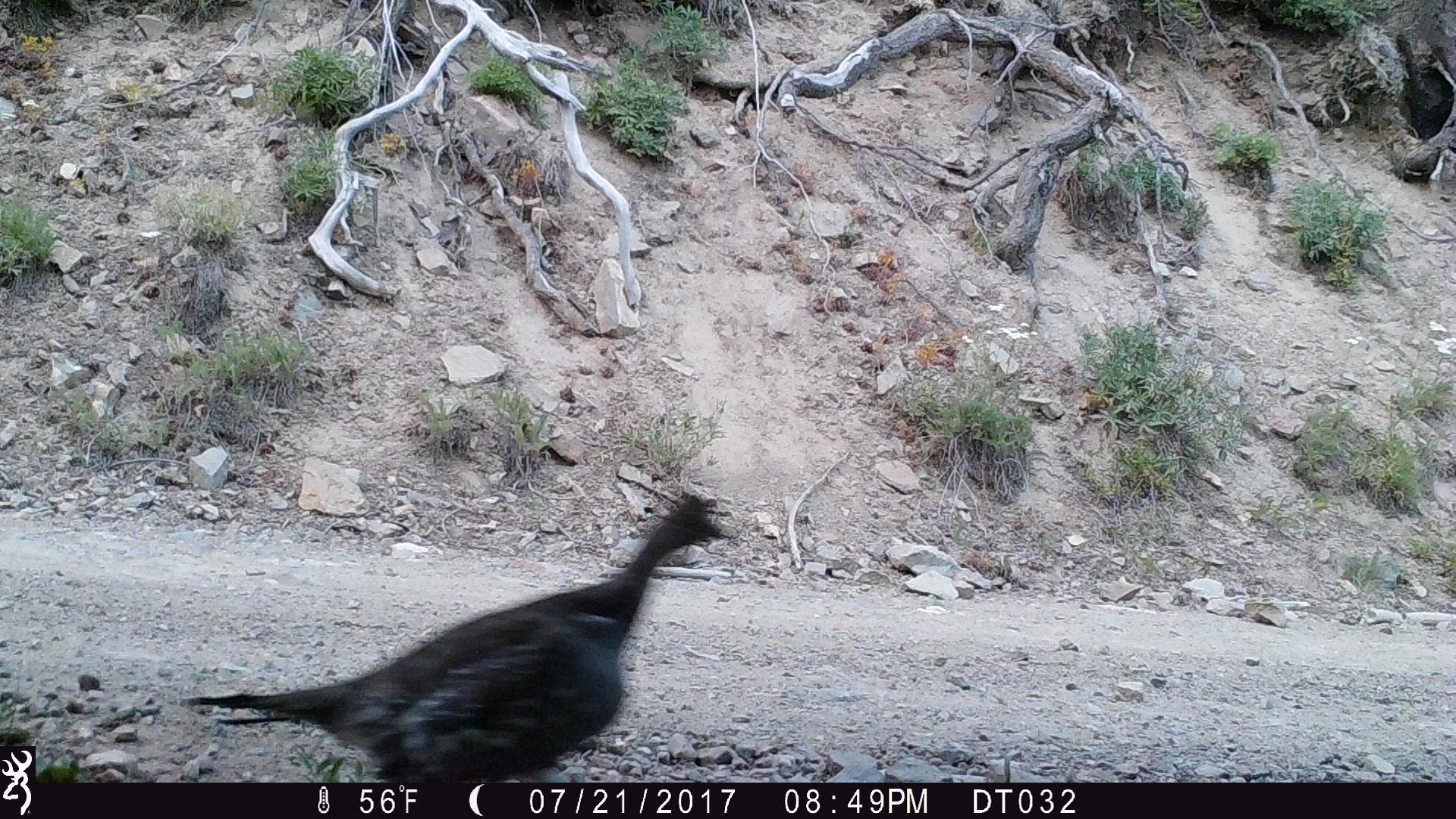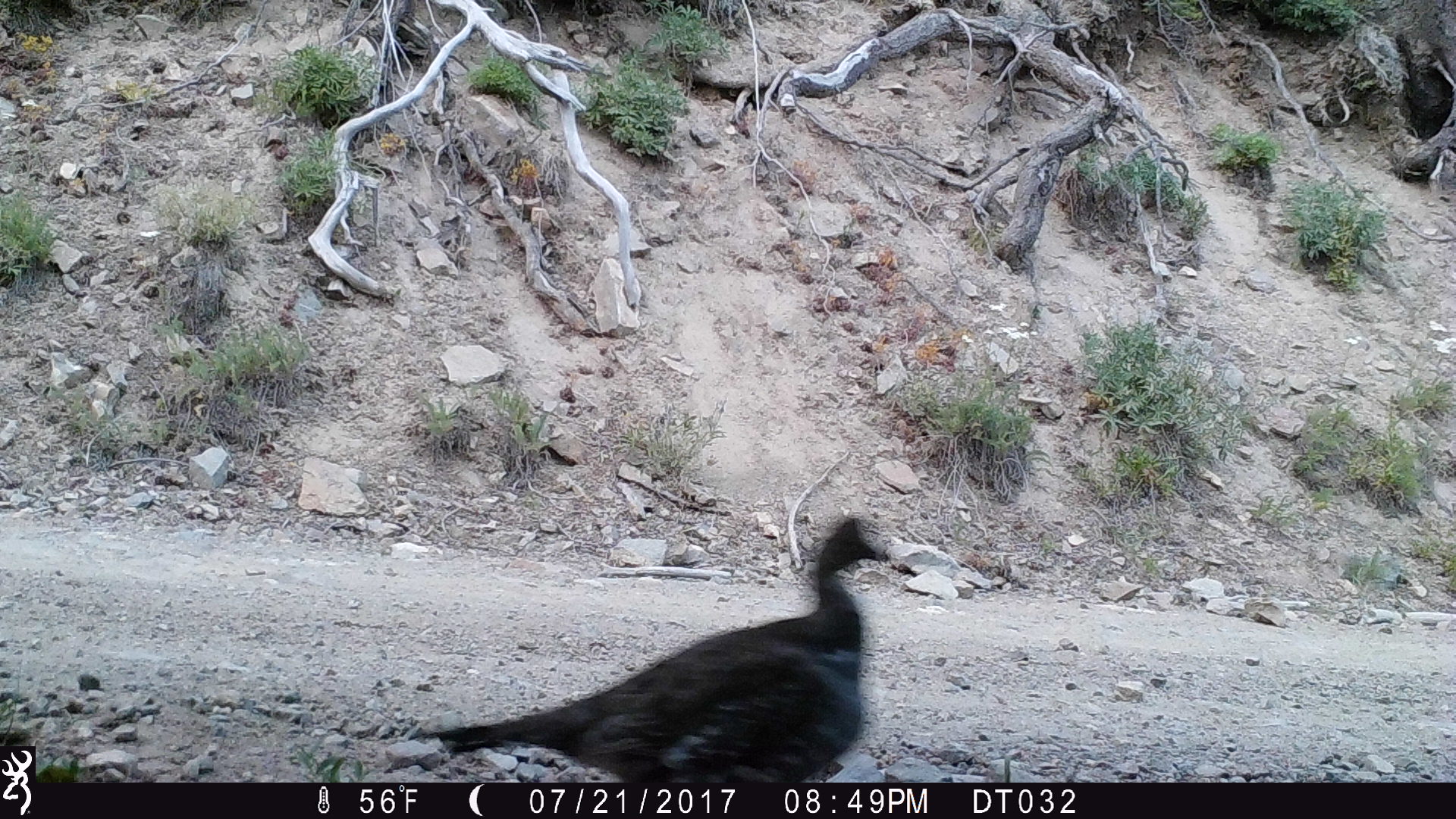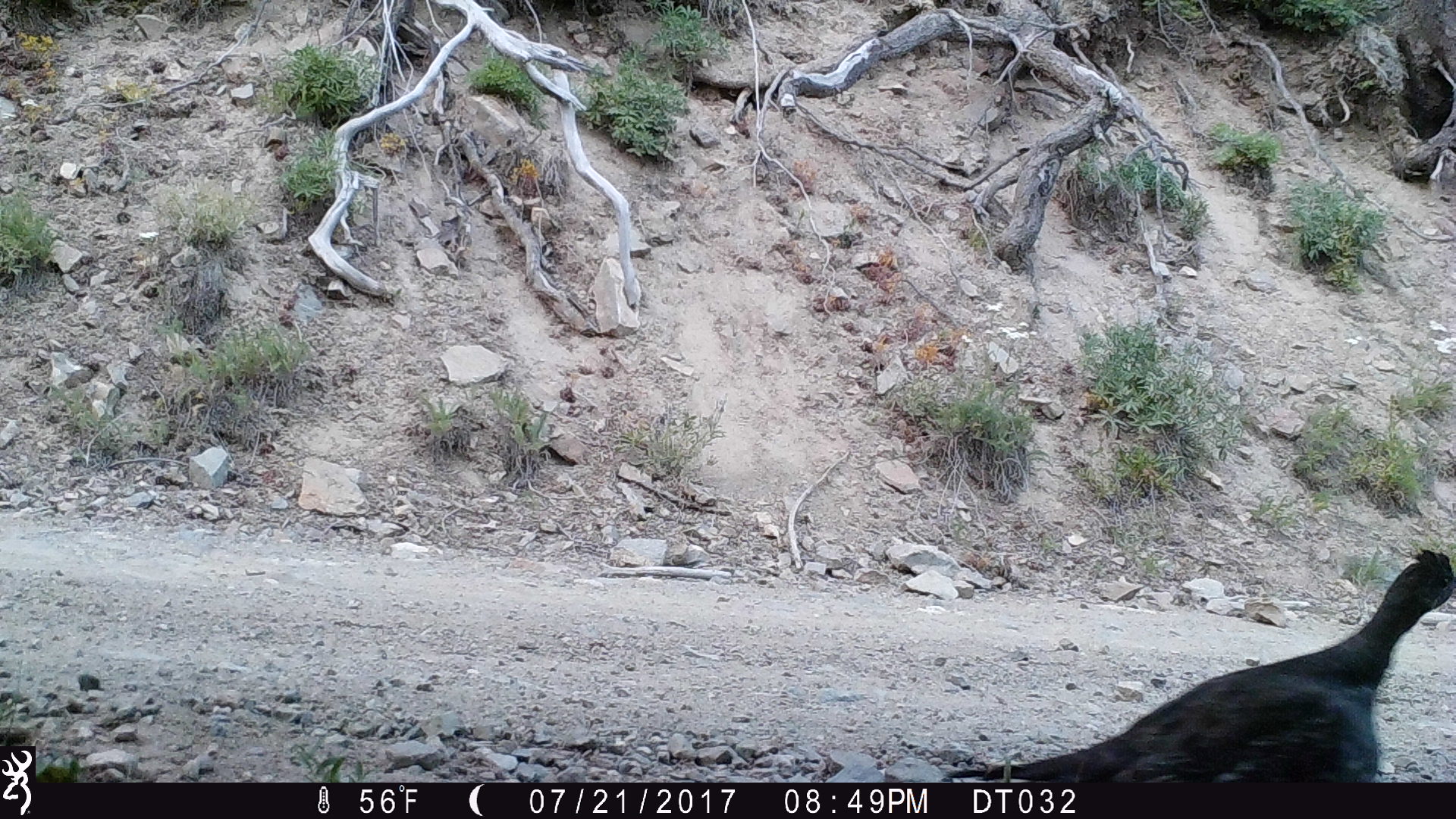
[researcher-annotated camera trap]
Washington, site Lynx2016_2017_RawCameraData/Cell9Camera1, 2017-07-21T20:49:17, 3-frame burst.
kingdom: Animalia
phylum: Chordata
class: Aves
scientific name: Aves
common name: birds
Aves (birds). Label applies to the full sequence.